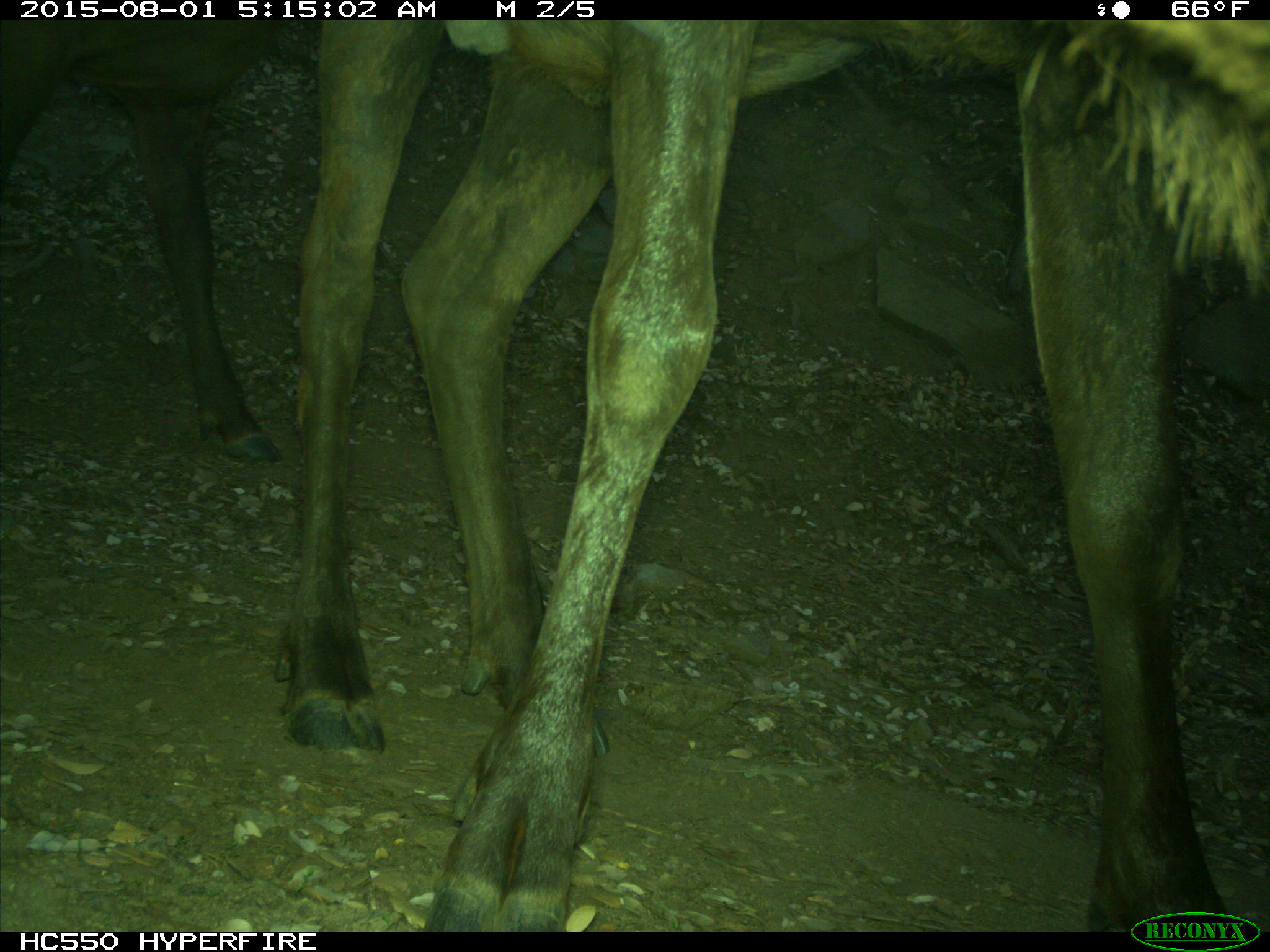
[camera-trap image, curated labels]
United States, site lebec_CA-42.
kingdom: Animalia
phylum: Chordata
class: Mammalia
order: Artiodactyla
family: Cervidae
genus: Cervus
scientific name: Cervus canadensis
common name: elk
Cervus canadensis (elk).